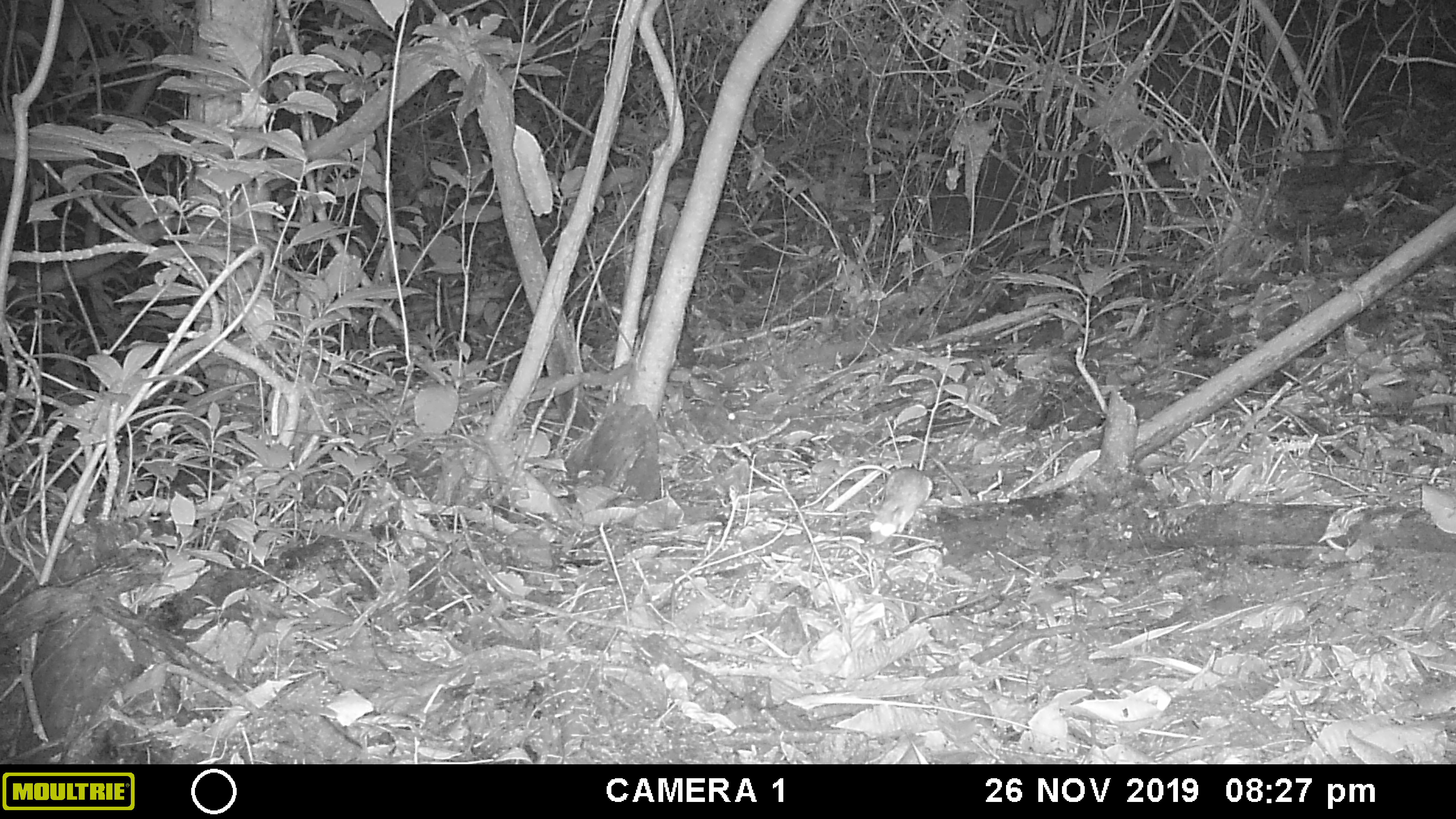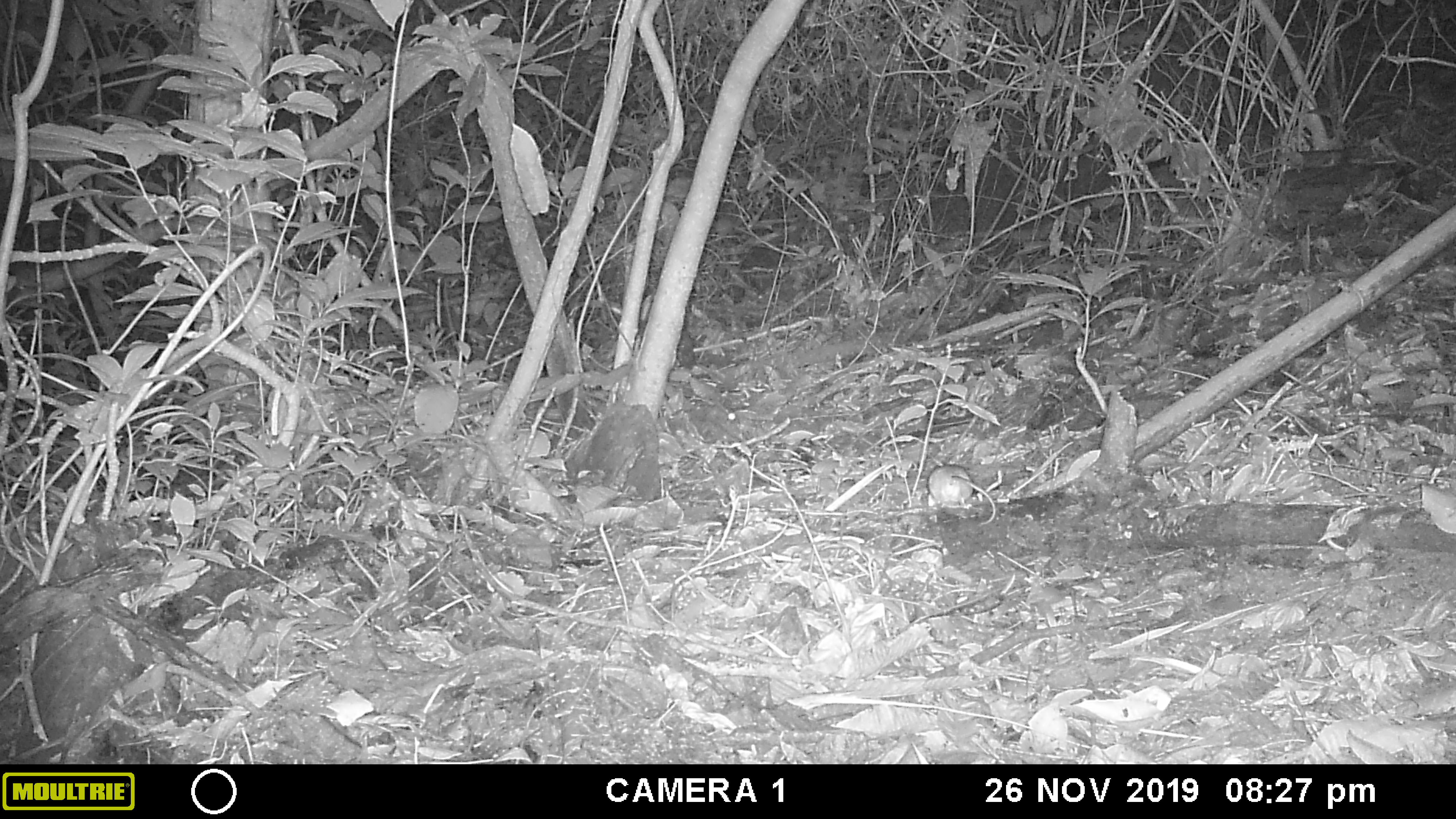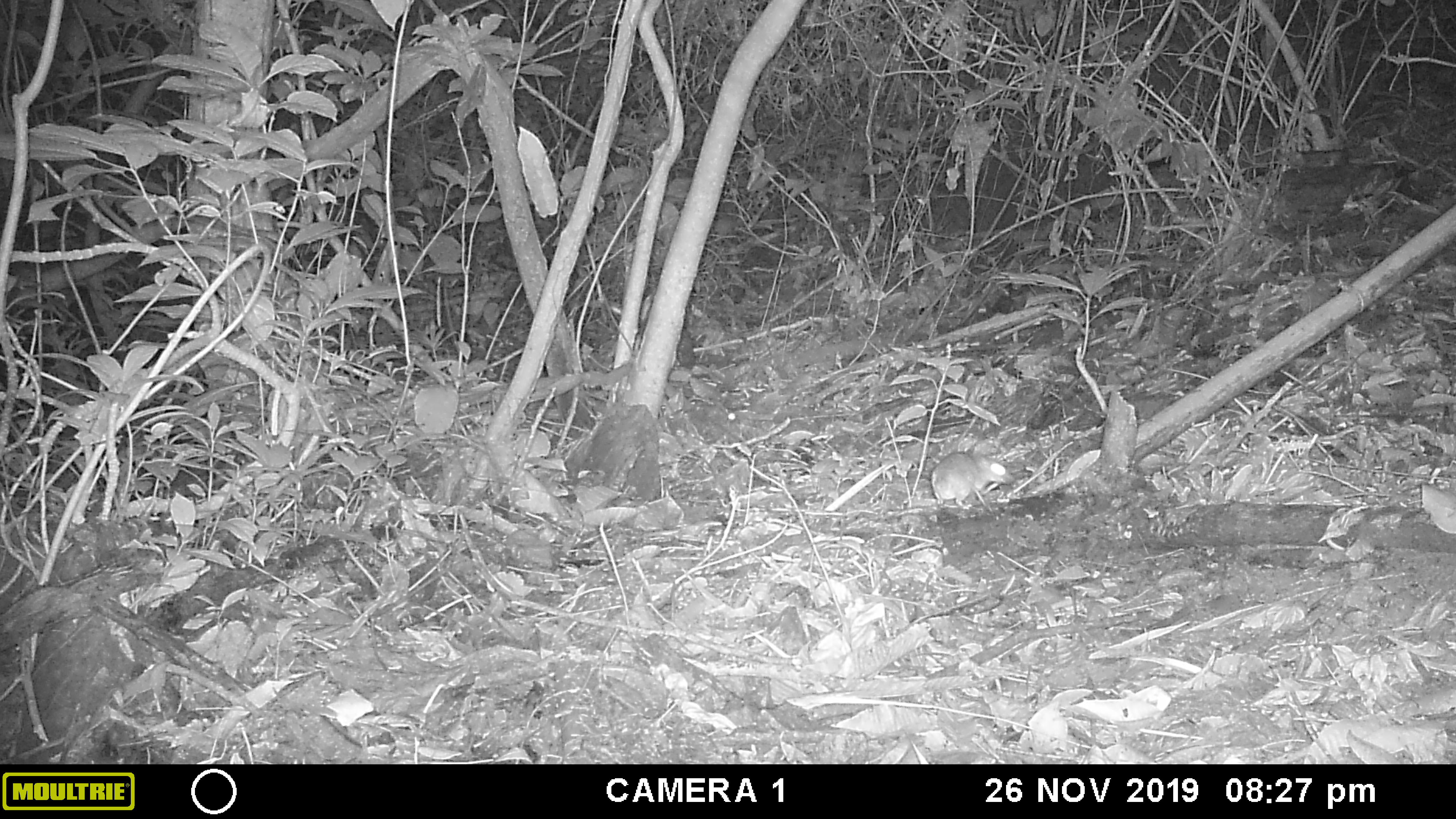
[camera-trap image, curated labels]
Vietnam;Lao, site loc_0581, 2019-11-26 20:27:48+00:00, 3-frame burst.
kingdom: Animalia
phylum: Chordata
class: Mammalia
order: Rodentia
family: Muridae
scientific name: Muridae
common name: old-world mice and rats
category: unidentified murid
Unidentified murid (old-world mice and rats) (Muridae). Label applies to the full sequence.